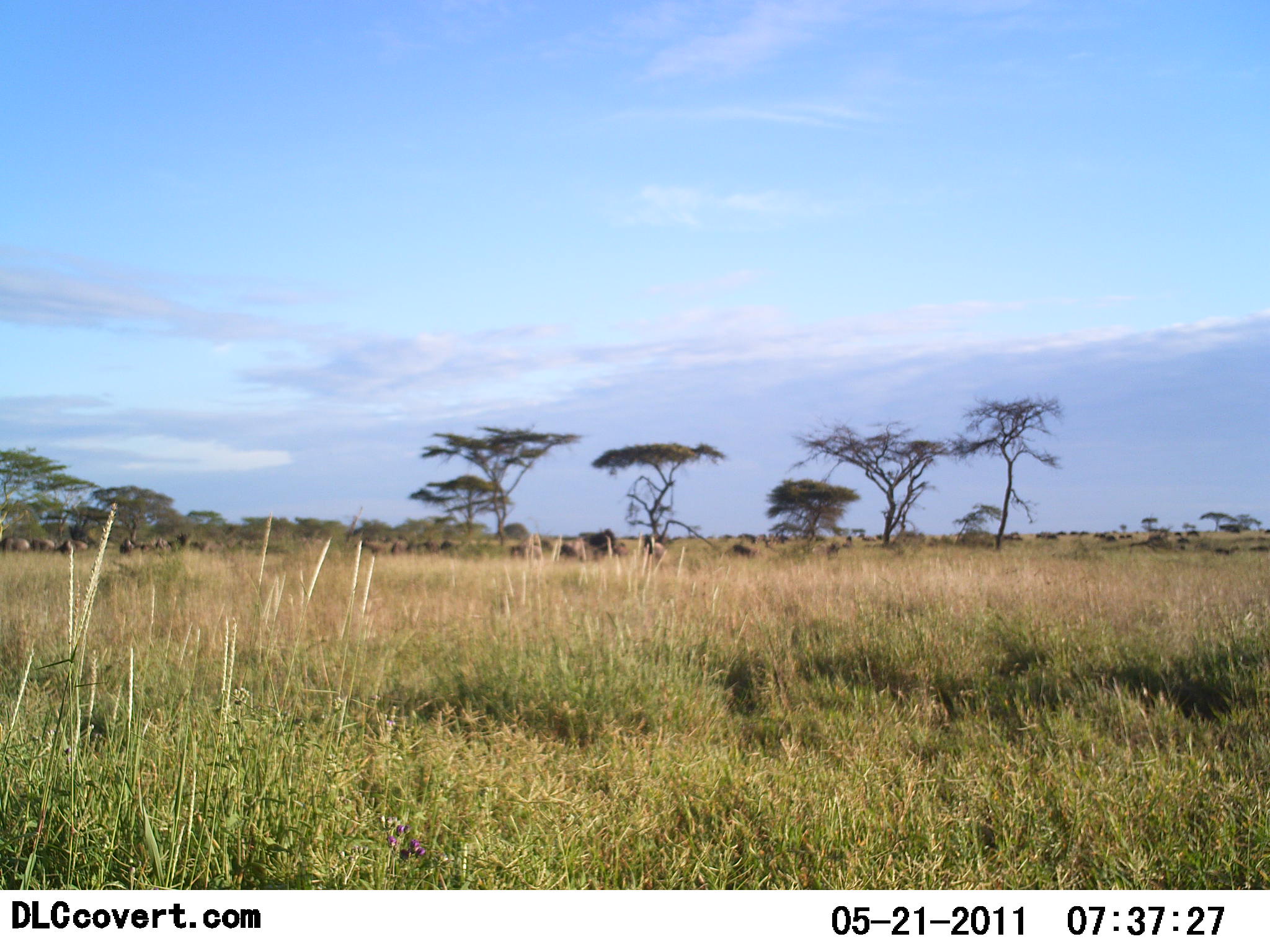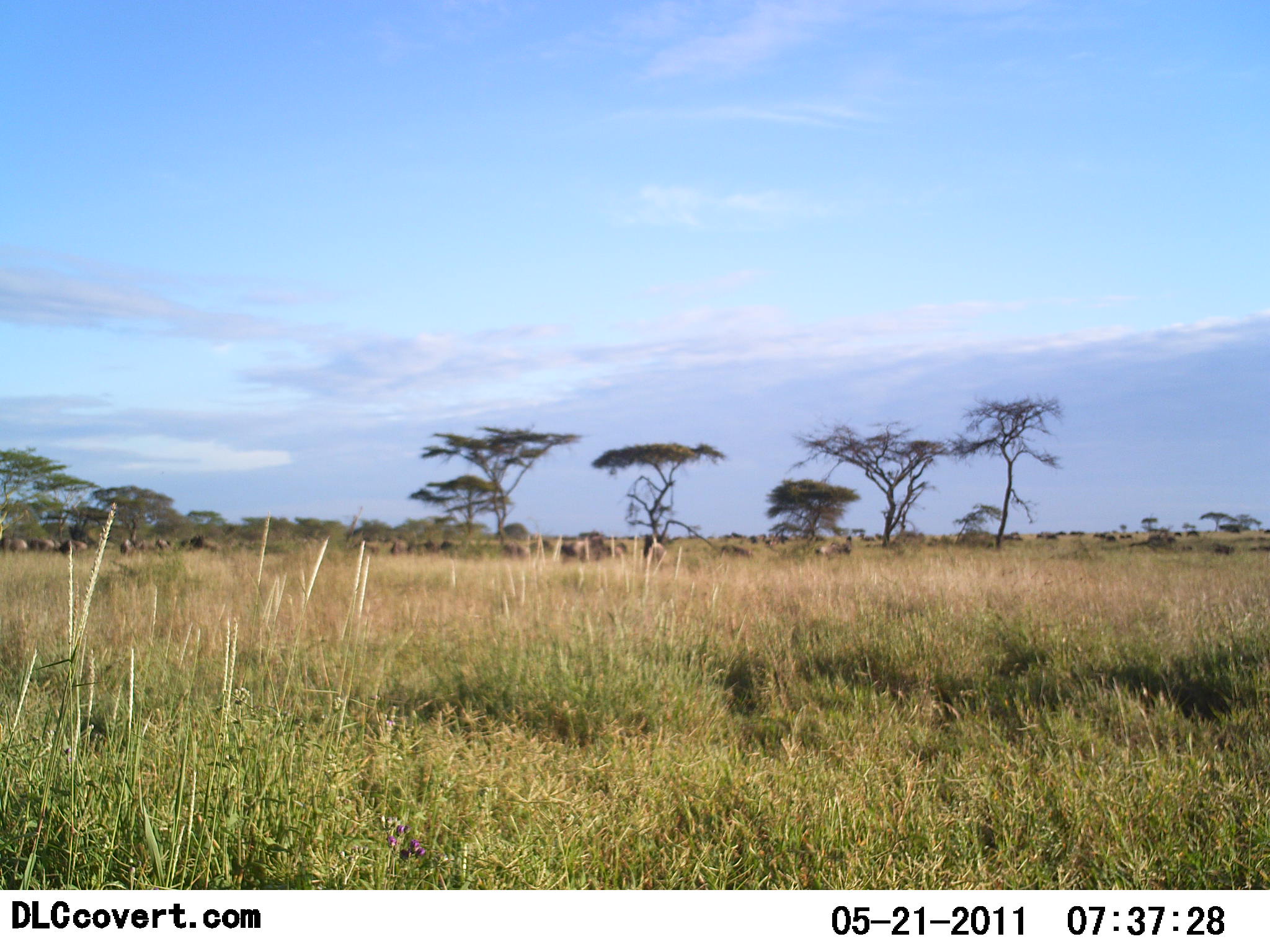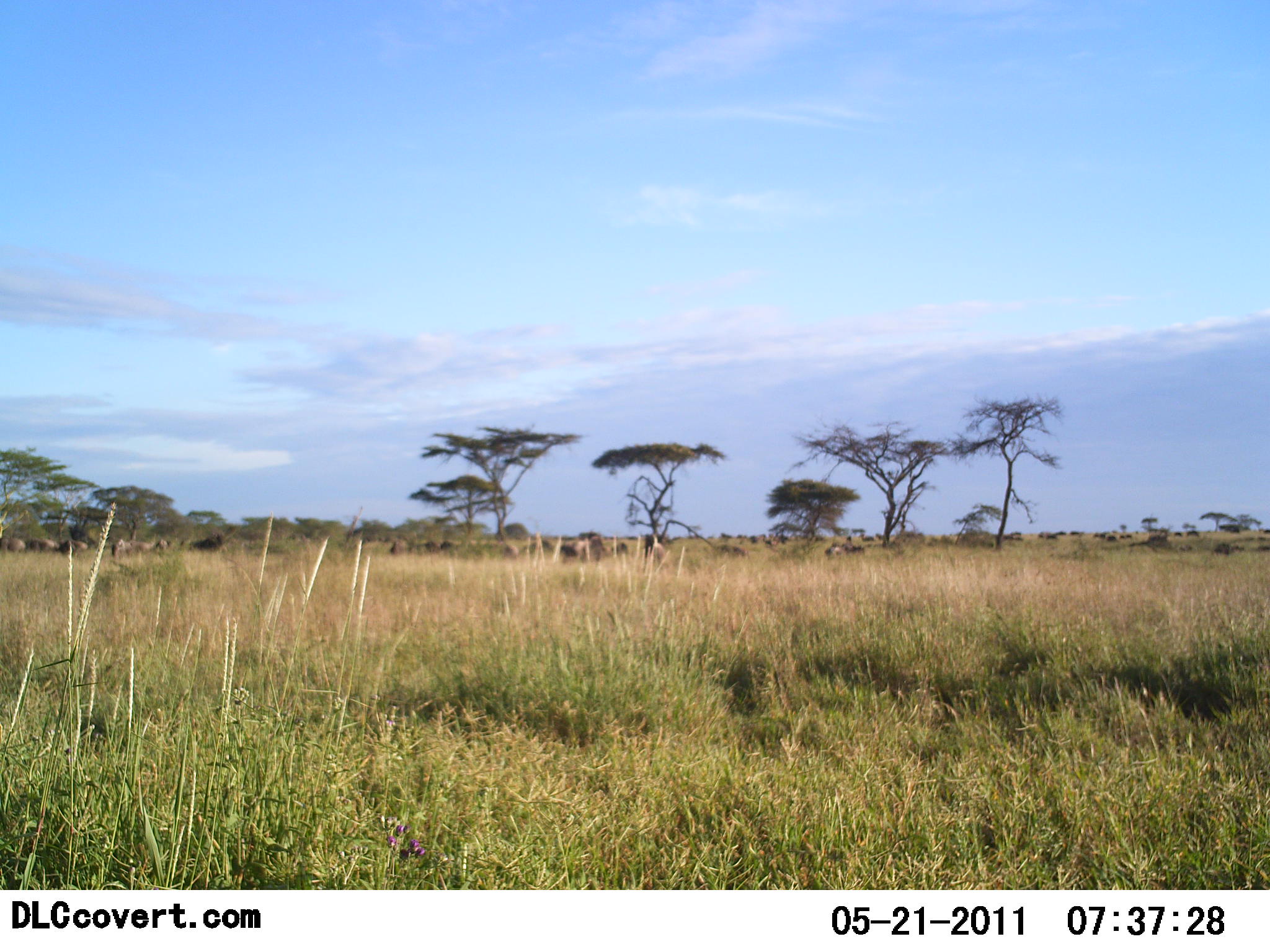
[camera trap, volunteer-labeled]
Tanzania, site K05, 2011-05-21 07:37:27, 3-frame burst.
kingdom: Animalia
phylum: Chordata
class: Mammalia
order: Artiodactyla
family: Bovidae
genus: Connochaetes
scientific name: Connochaetes taurinus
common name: blue wildebeest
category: wildebeest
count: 11-50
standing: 45%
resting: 9%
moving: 73%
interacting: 0%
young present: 0%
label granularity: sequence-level